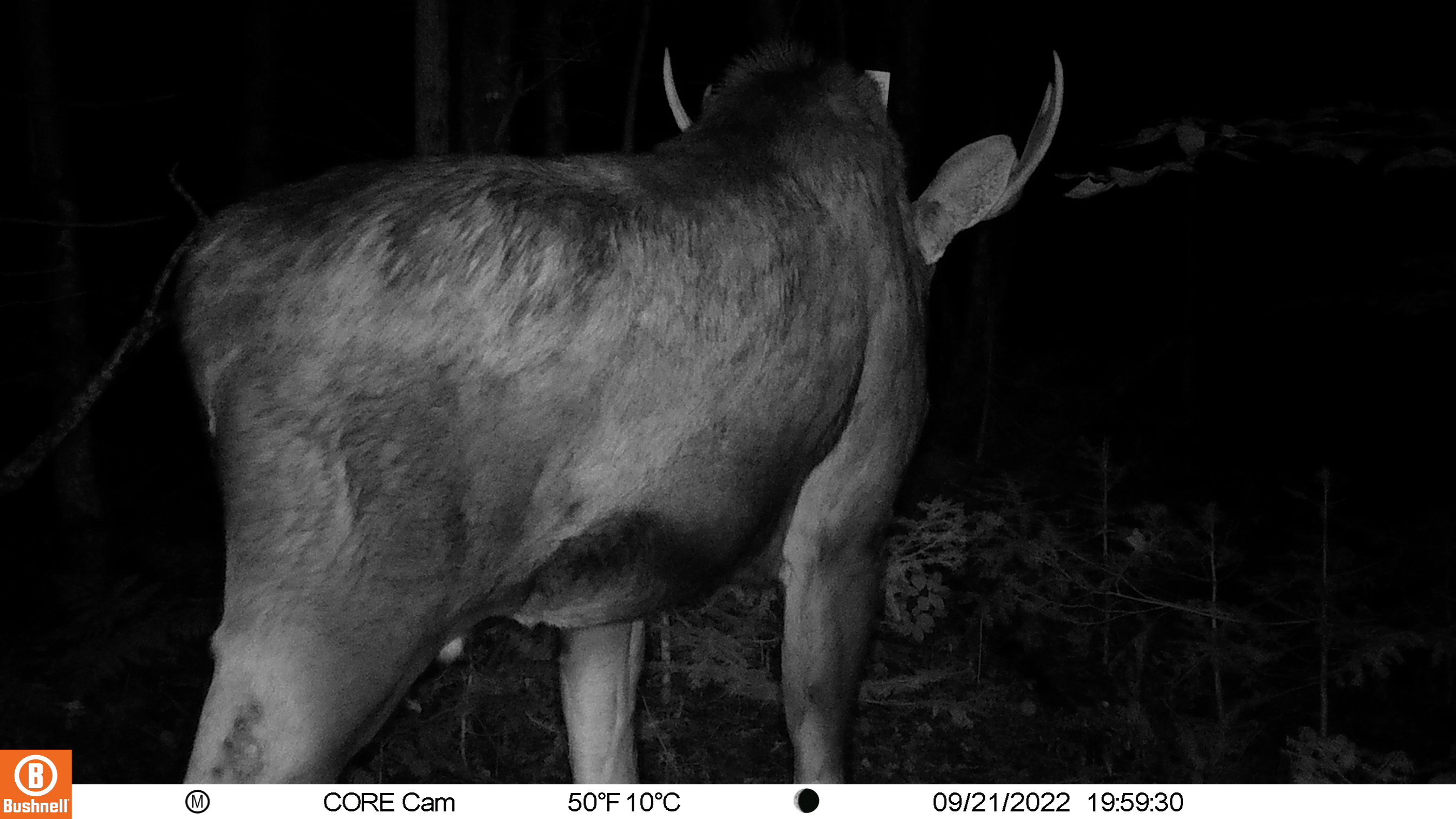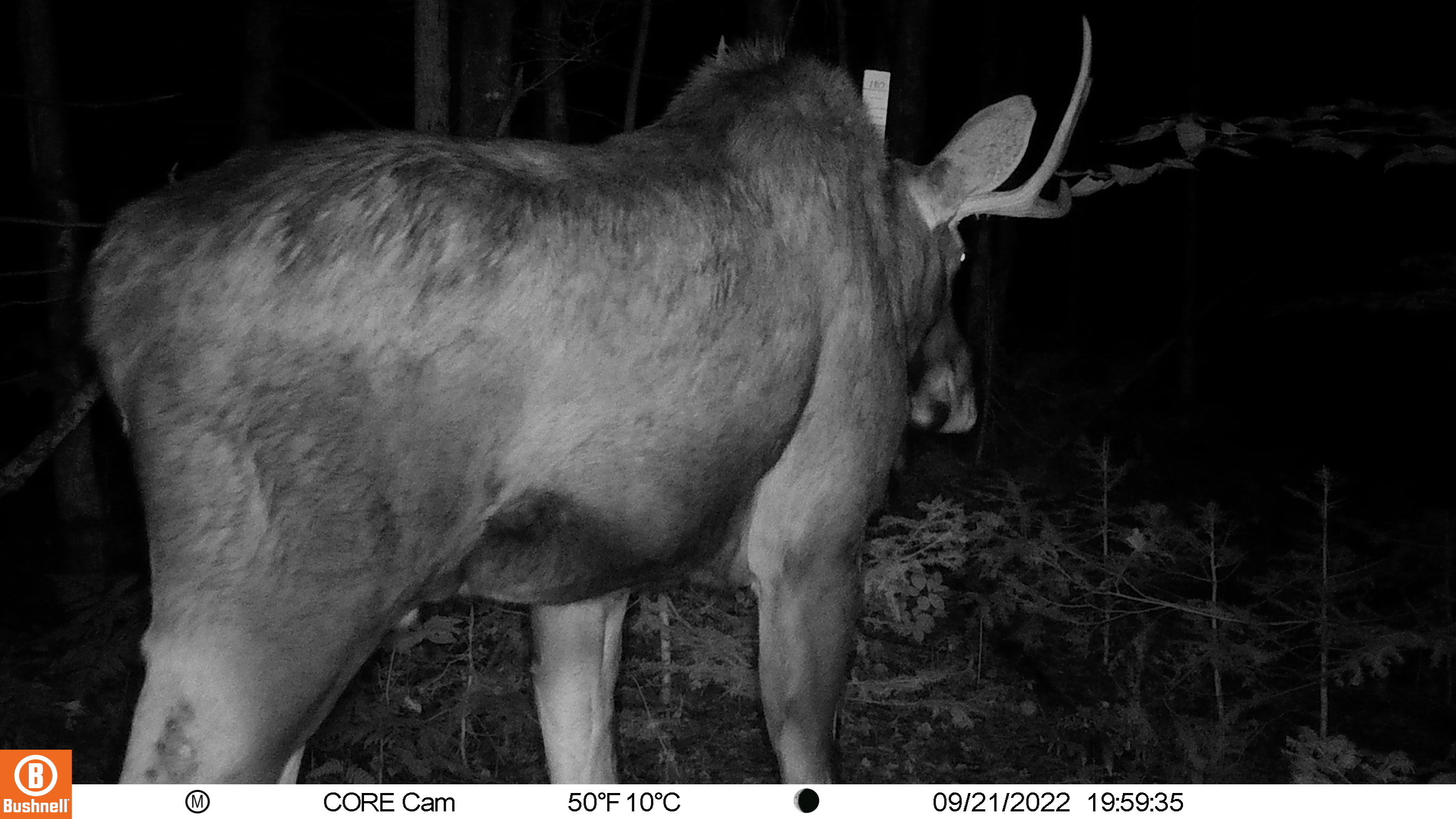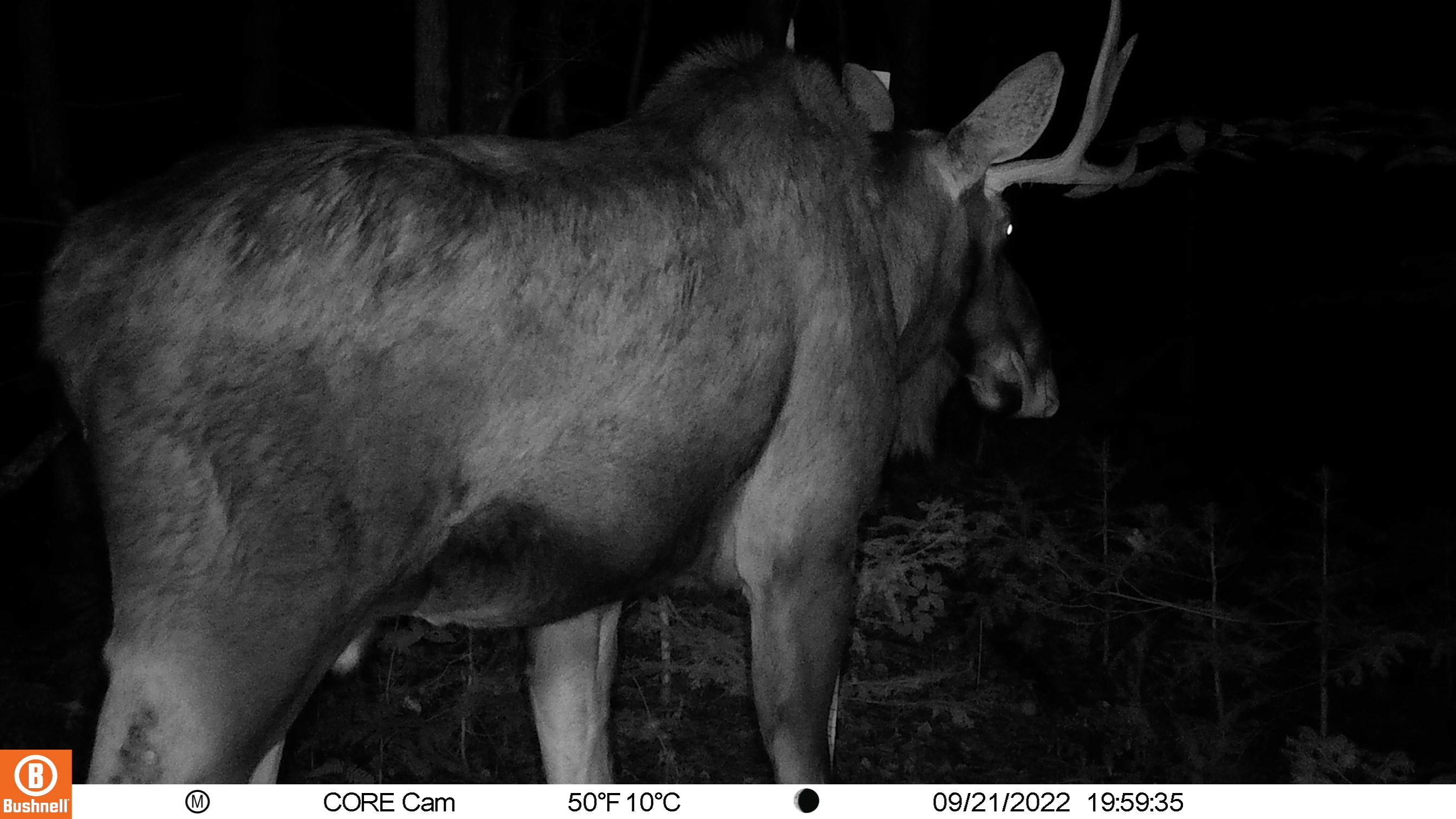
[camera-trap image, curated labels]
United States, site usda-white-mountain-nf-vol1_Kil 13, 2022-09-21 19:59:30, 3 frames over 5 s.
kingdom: Animalia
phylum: Chordata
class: Mammalia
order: Artiodactyla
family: Cervidae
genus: Alces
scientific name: Alces alces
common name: moose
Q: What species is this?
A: Moose (Alces alces).